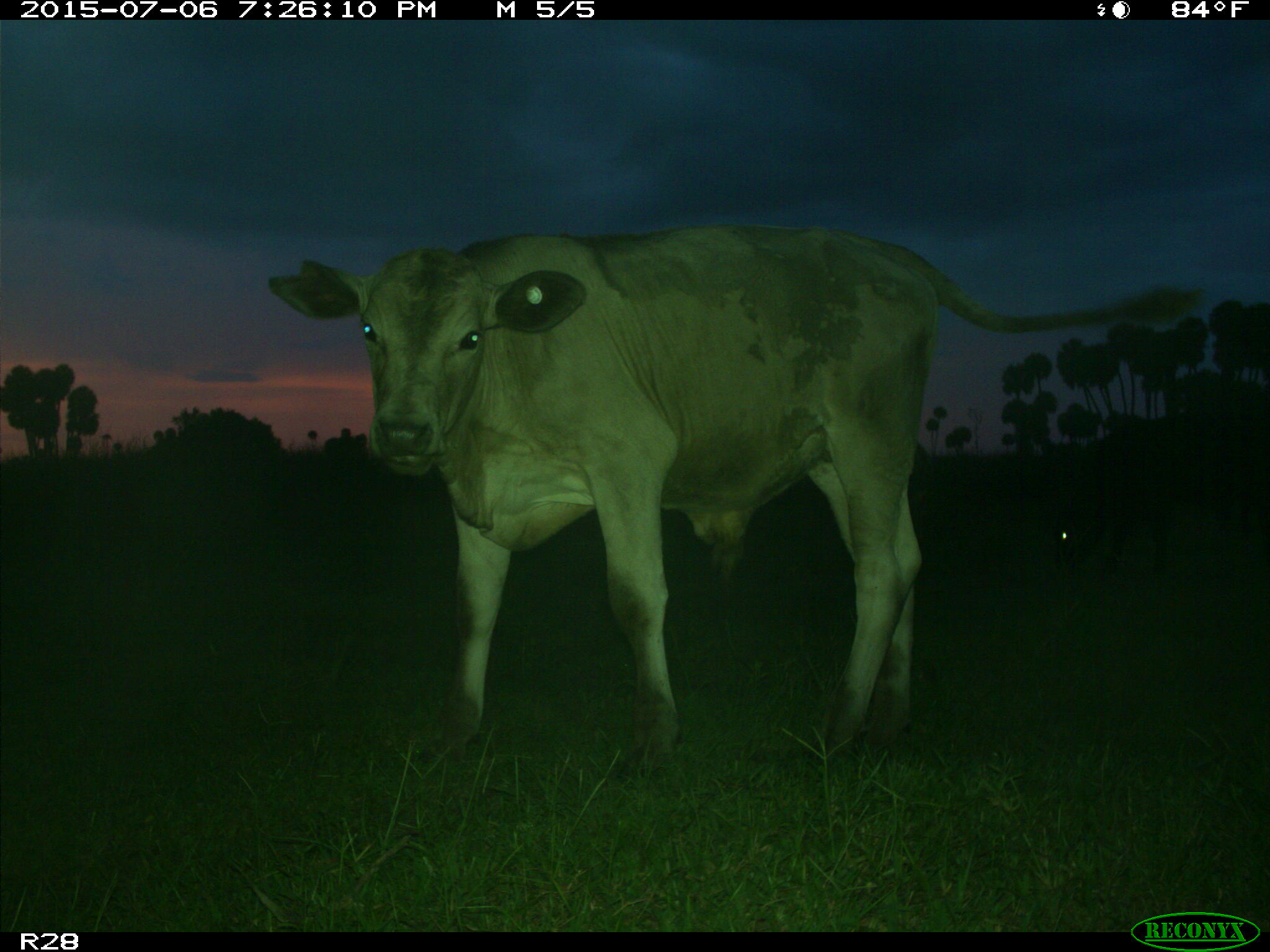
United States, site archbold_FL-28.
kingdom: Animalia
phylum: Chordata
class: Mammalia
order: Artiodactyla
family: Bovidae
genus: Bos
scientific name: Bos taurus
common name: domestic cow